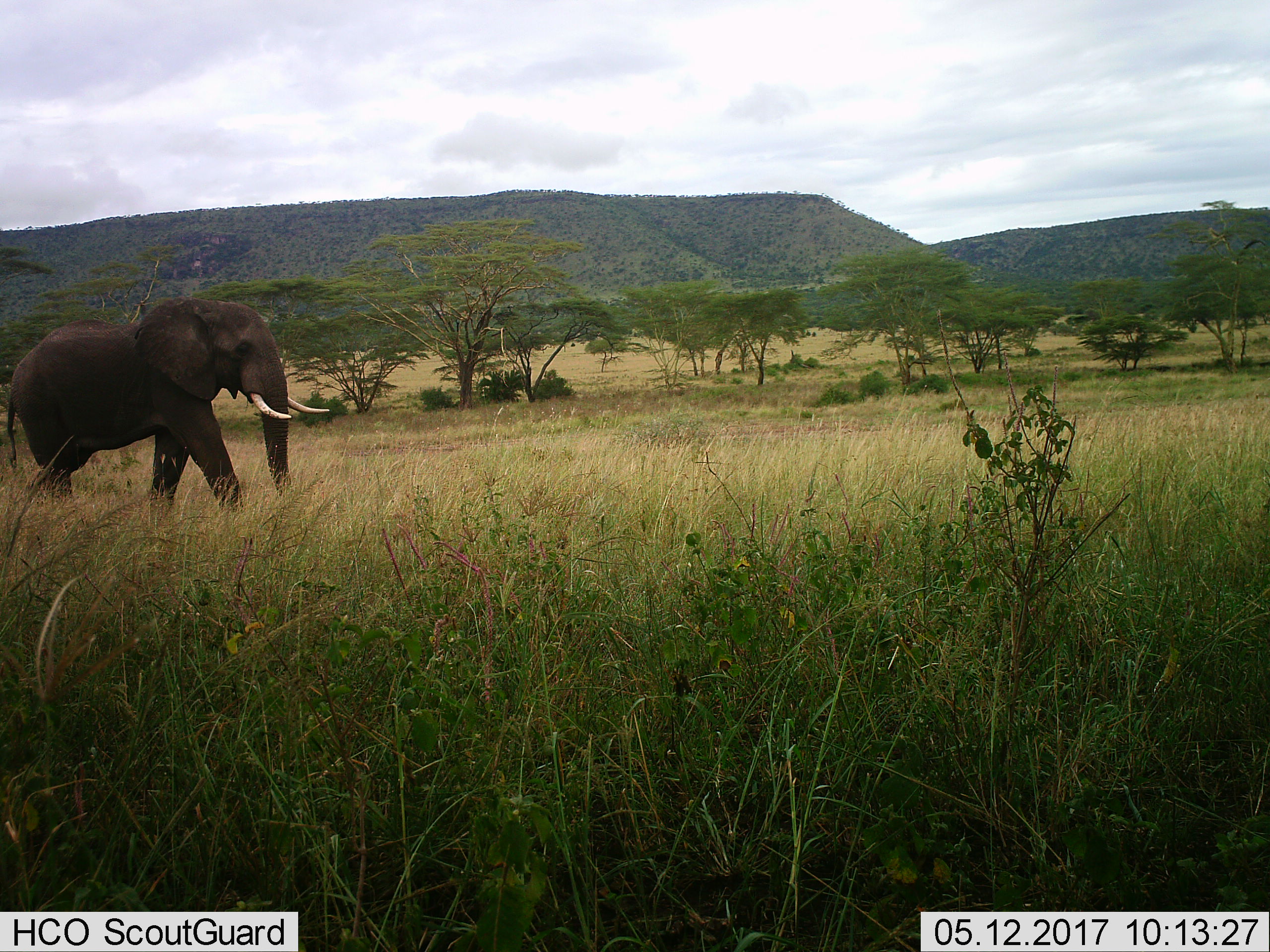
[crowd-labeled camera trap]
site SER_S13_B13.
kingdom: Animalia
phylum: Chordata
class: Mammalia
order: Proboscidea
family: Elephantidae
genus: Loxodonta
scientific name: Loxodonta africana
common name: african bush elephant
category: elephant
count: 1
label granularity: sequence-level